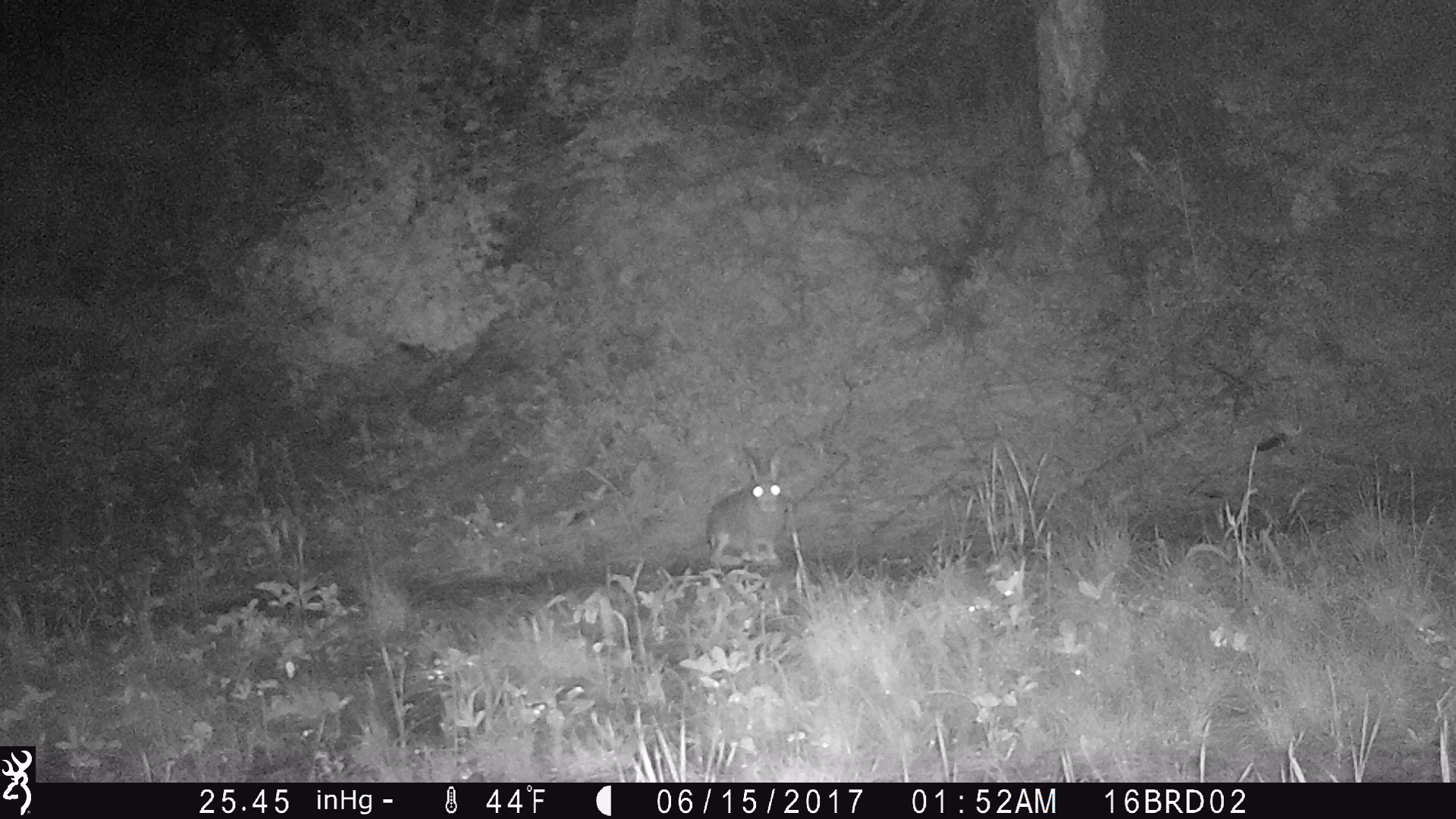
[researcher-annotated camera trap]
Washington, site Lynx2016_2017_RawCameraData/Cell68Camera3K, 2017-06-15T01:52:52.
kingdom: Animalia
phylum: Chordata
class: Mammalia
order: Lagomorpha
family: Leporidae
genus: Lepus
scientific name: Lepus americanus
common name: snowshoe hare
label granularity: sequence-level